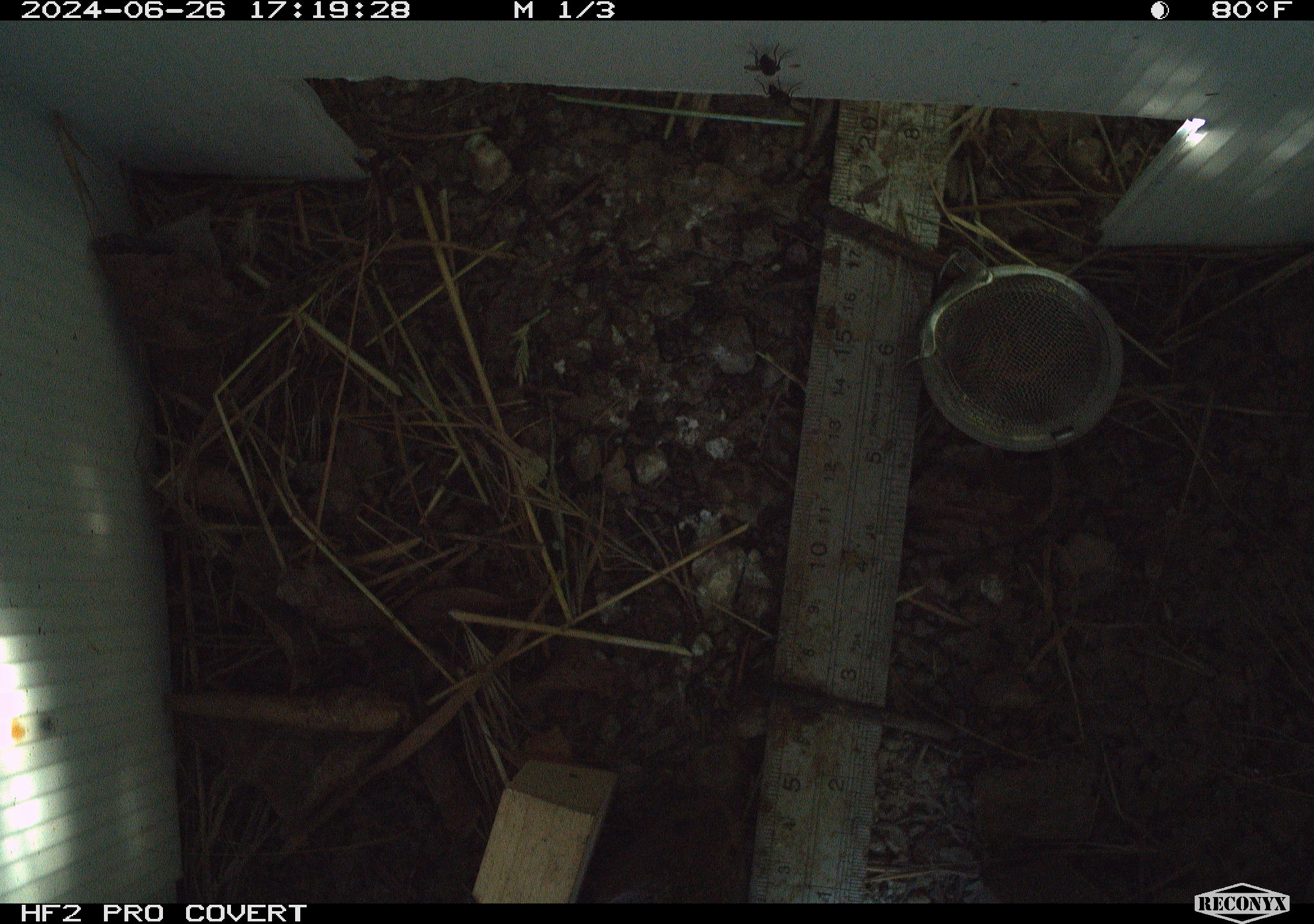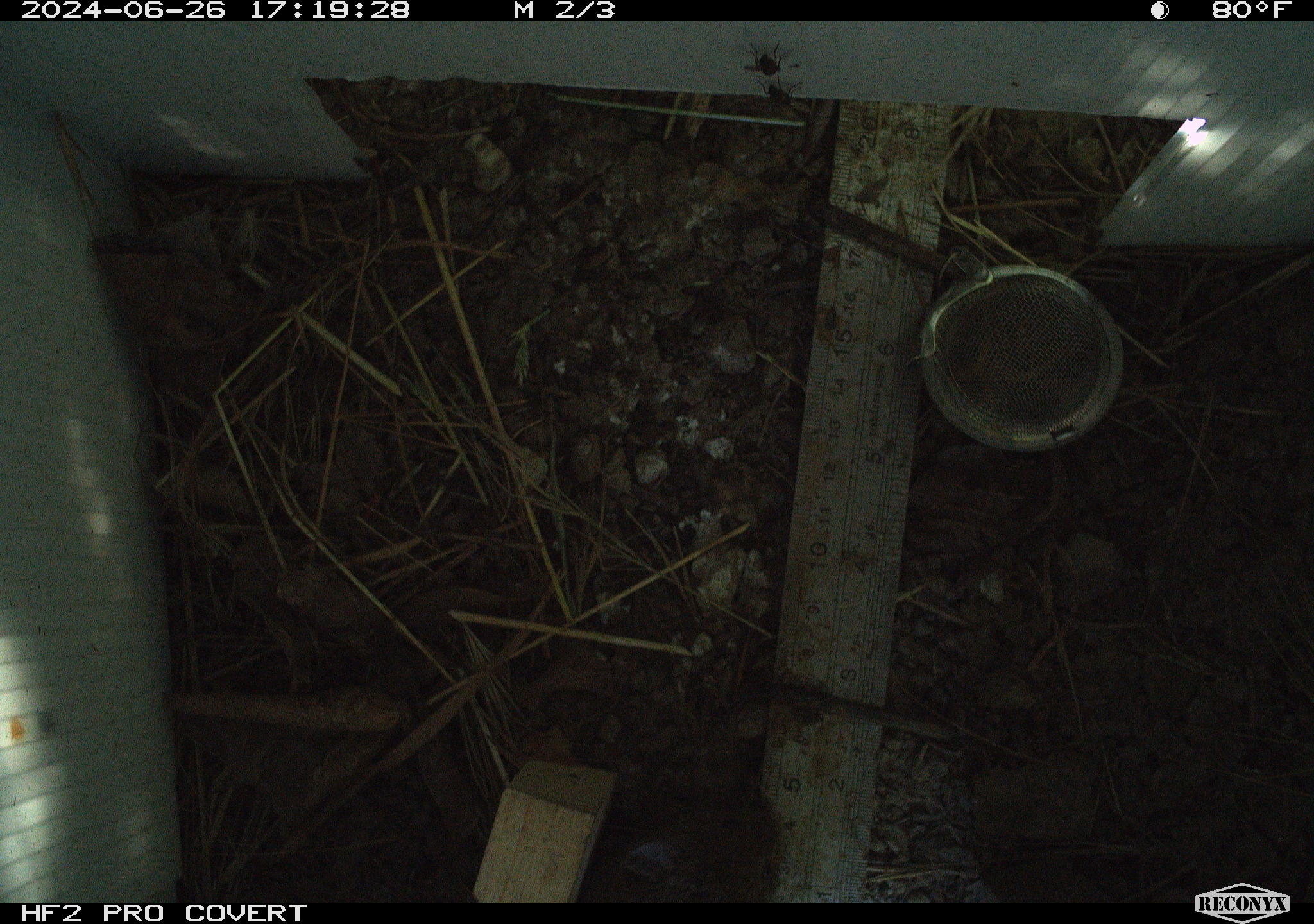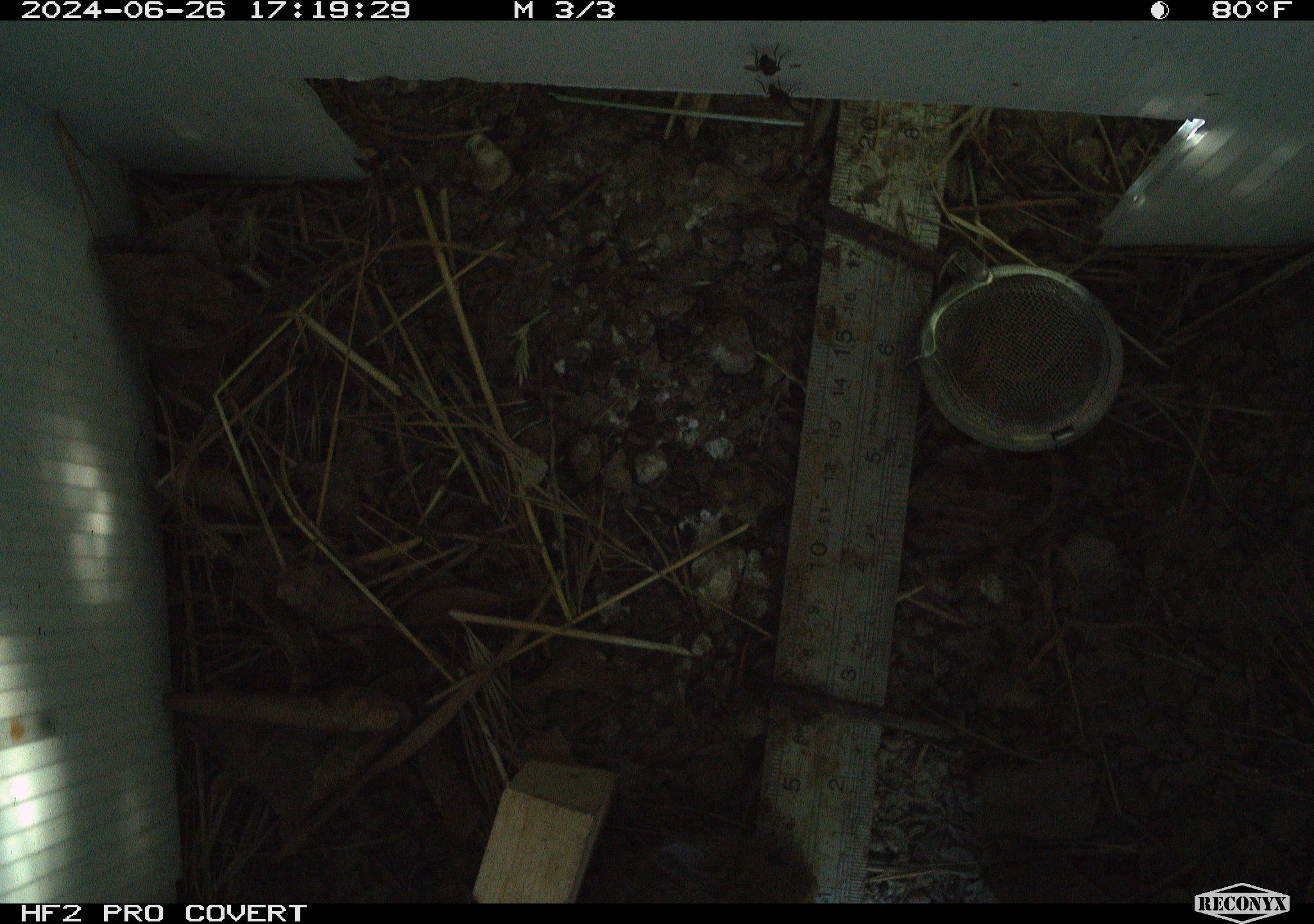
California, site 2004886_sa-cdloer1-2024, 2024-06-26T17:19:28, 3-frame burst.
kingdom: Animalia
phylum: Chordata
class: Mammalia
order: Rodentia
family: Cricetidae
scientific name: Arvicolinae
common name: voles, lemmings, and muskrats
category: arvicolinae subfamily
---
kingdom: Animalia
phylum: Arthropoda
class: Insecta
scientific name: Insecta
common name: insect